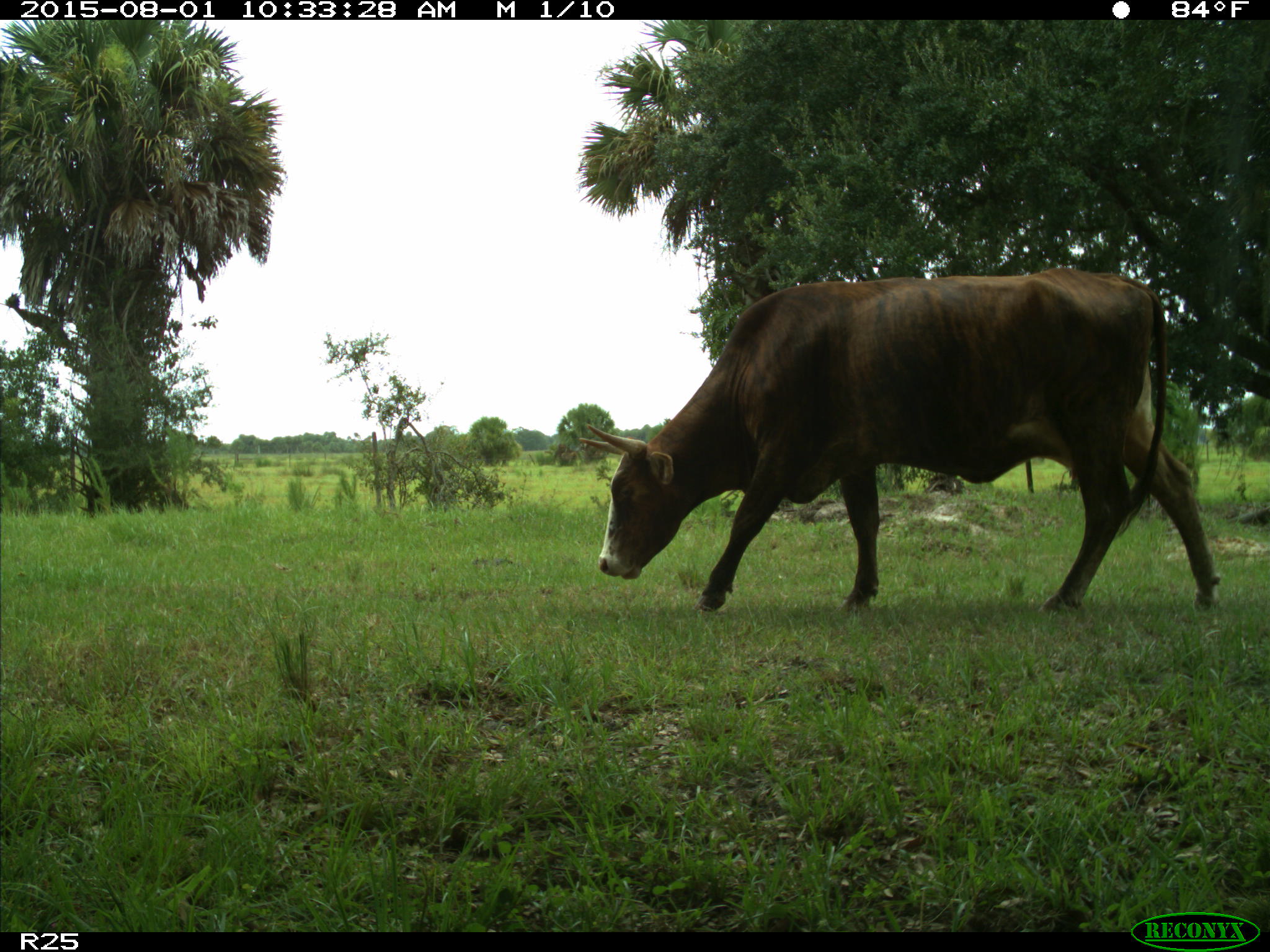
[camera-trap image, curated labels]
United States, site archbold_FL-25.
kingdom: Animalia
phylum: Chordata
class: Mammalia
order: Artiodactyla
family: Bovidae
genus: Bos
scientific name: Bos taurus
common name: domestic cow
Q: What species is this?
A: Bos taurus (domestic cow).